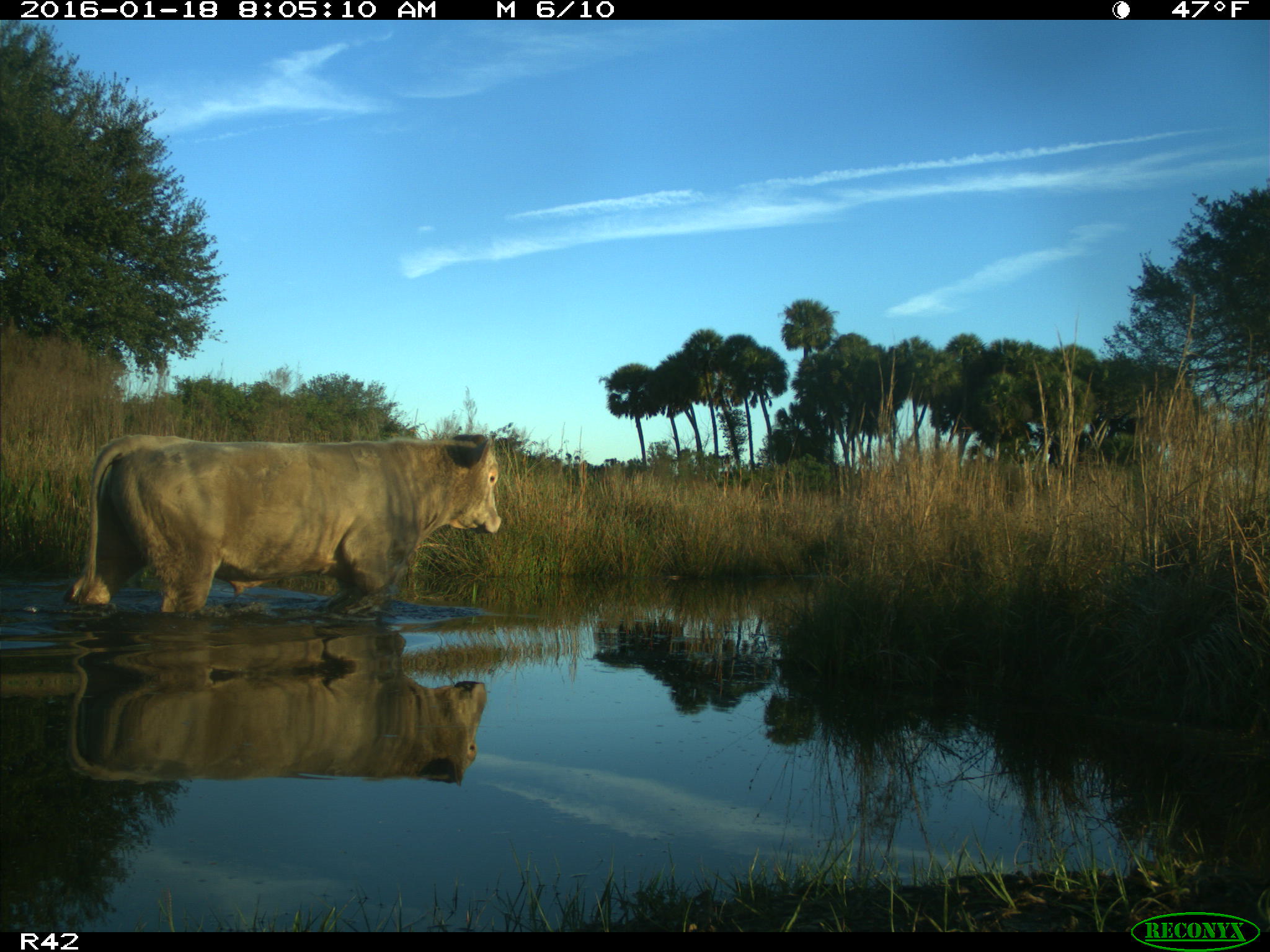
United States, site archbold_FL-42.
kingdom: Animalia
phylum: Chordata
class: Mammalia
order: Artiodactyla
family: Bovidae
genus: Bos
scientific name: Bos taurus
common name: domestic cow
Bos taurus (domestic cow).